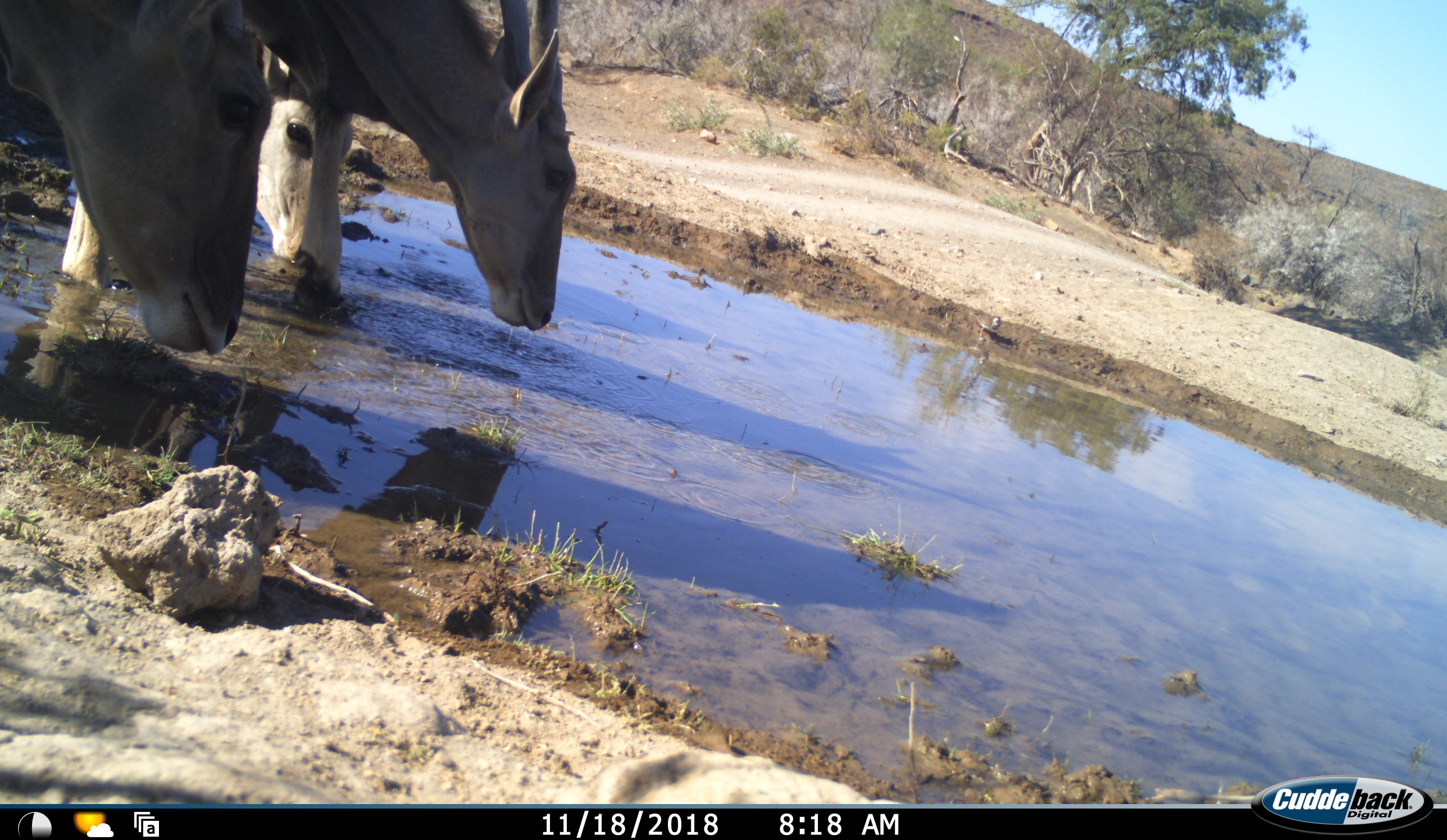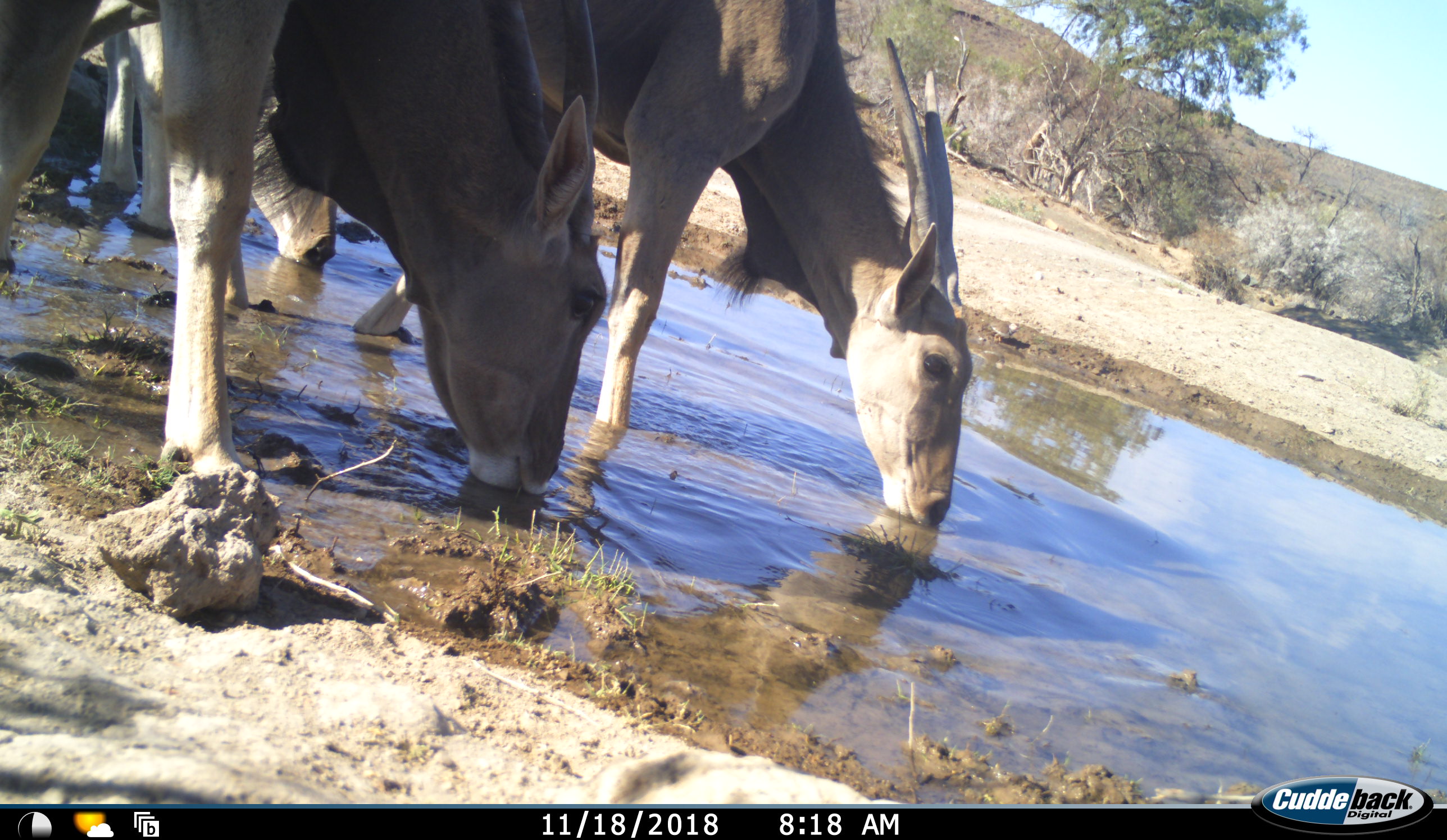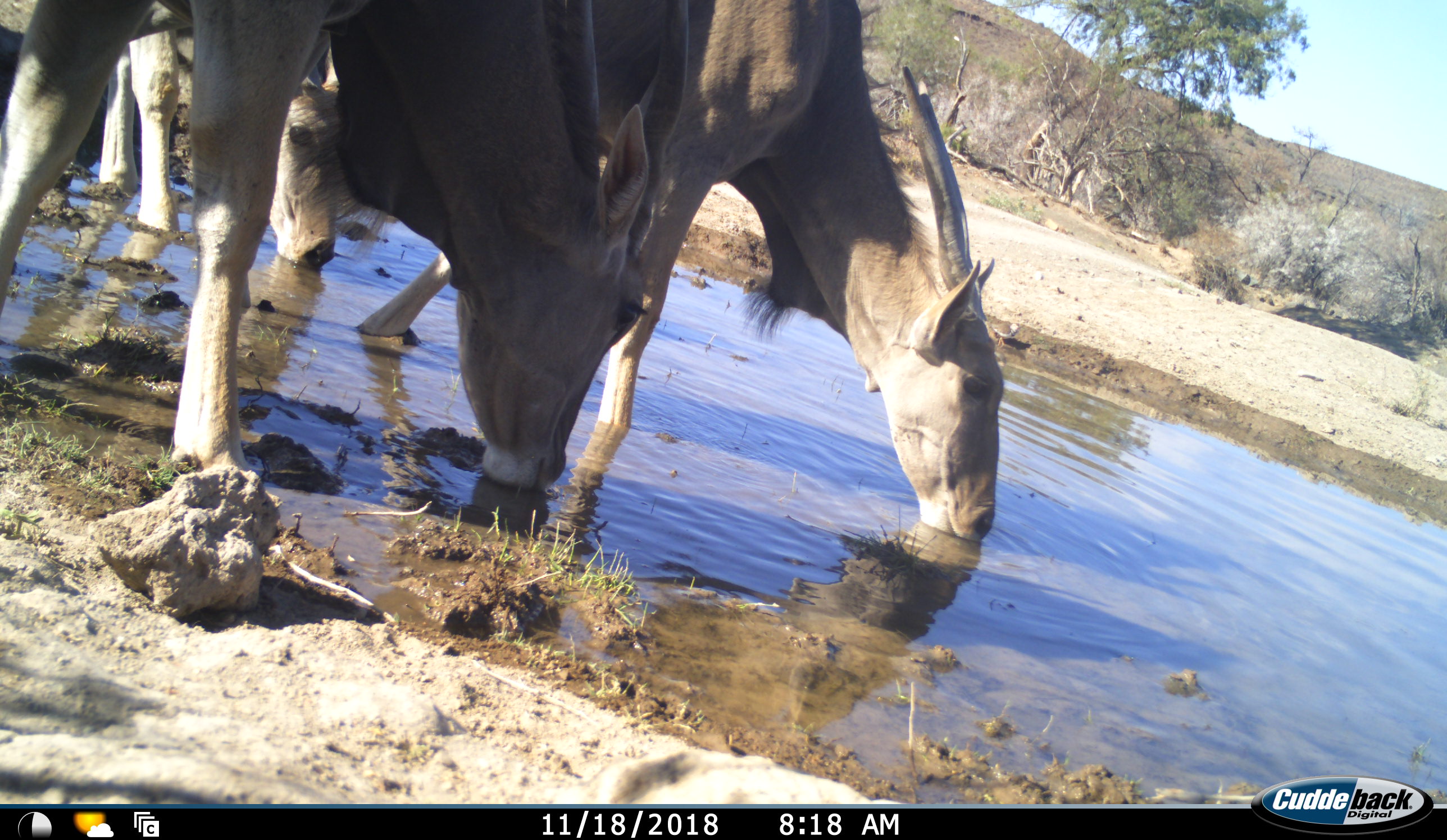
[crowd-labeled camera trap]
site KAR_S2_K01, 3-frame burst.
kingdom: Animalia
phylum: Chordata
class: Mammalia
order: Artiodactyla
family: Bovidae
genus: Tragelaphus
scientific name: Tragelaphus oryx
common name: eland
Eland (Tragelaphus oryx), count 3. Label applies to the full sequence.